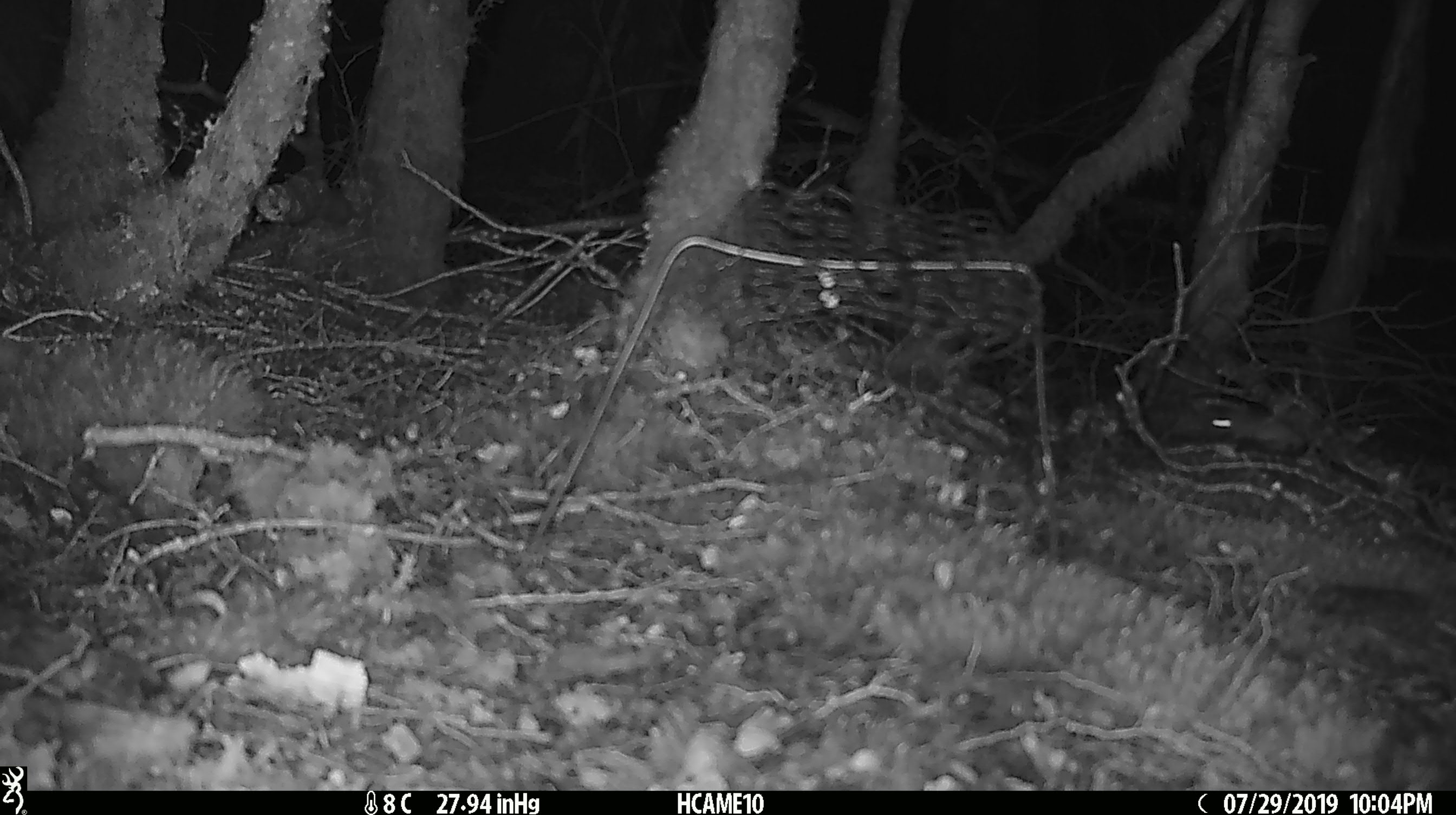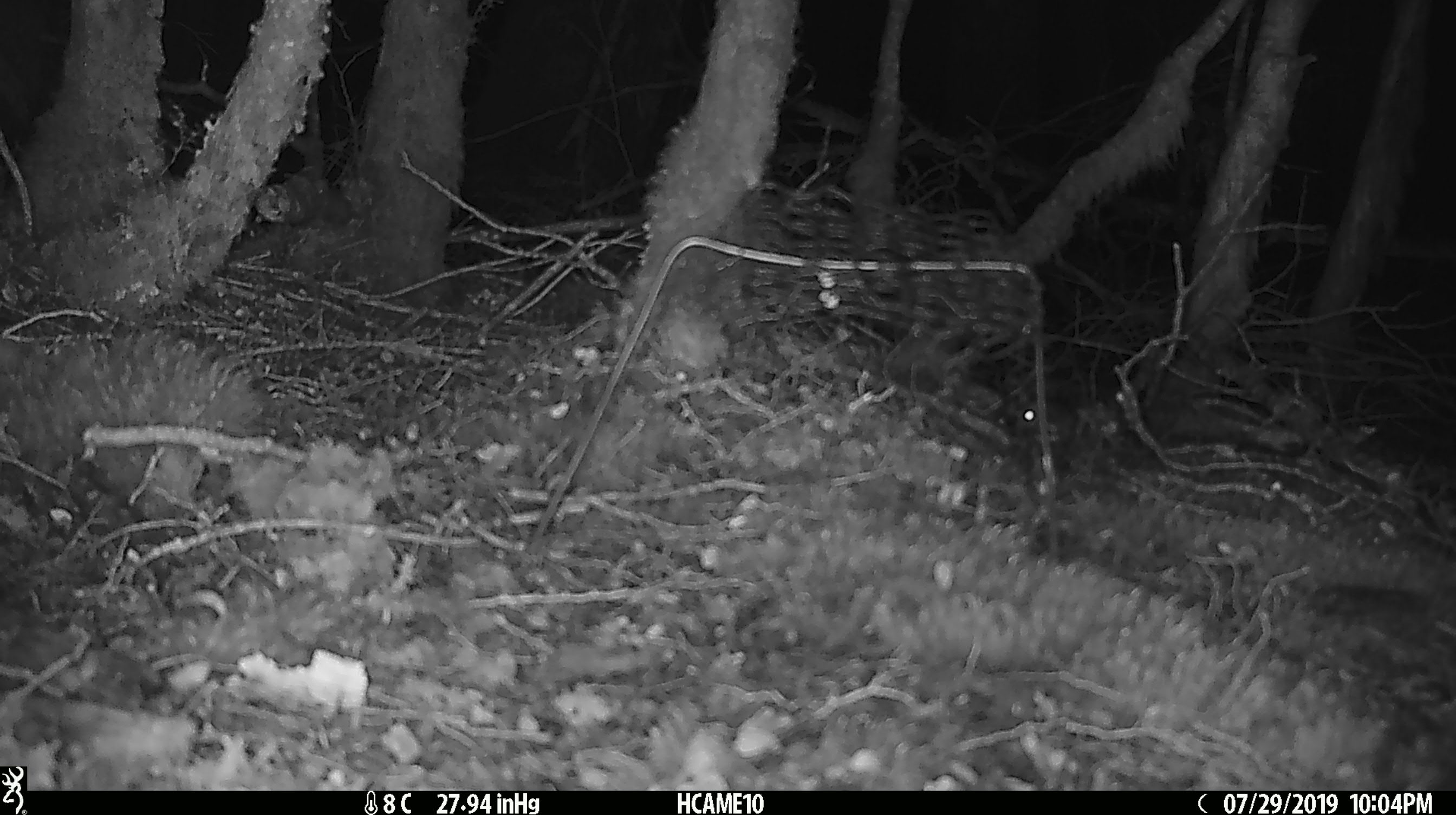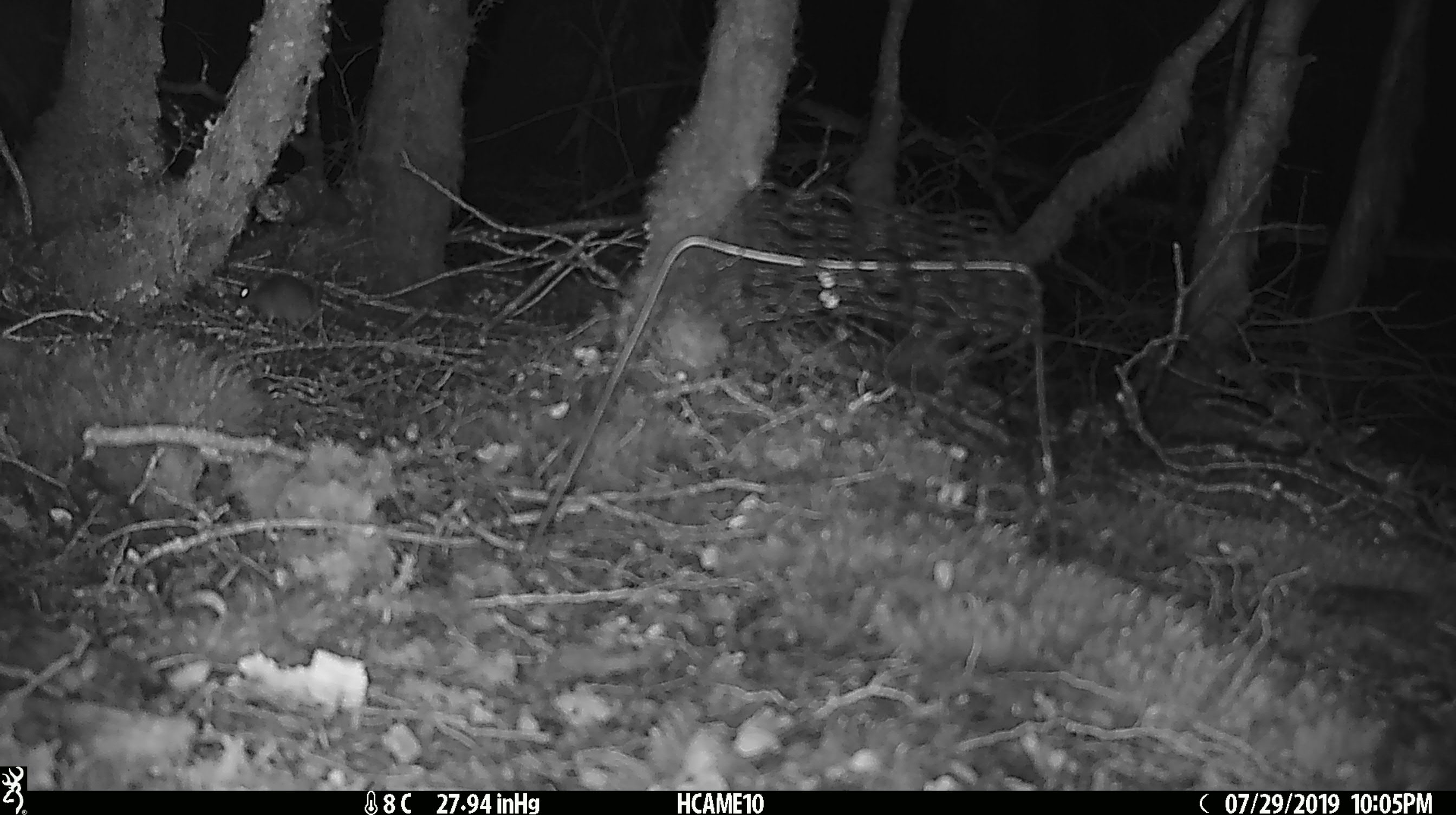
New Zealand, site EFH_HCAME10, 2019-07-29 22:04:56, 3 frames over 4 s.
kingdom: Animalia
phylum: Chordata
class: Mammalia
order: Rodentia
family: Muridae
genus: Mus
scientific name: Mus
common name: mouse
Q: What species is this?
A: Mouse (Mus).